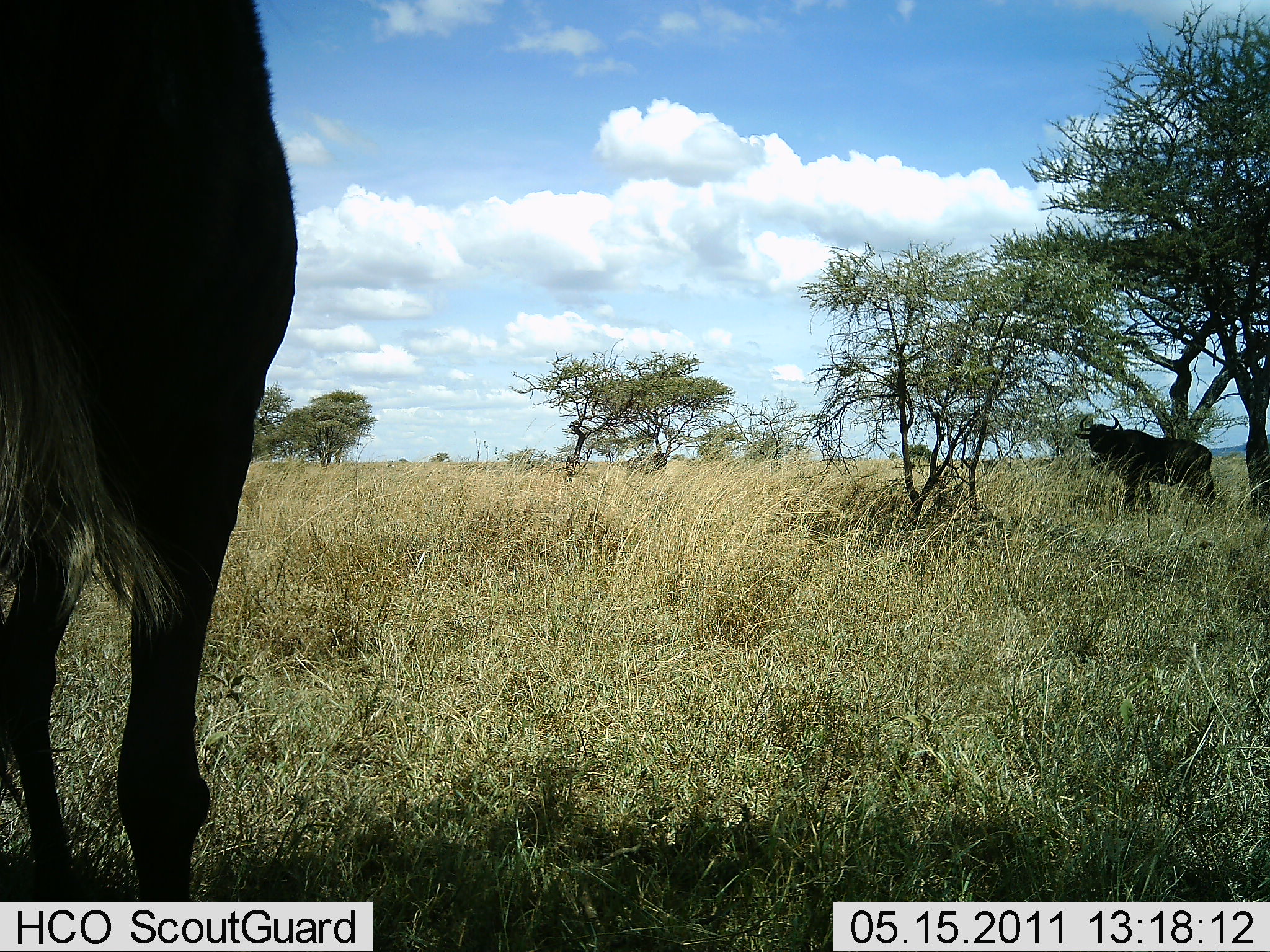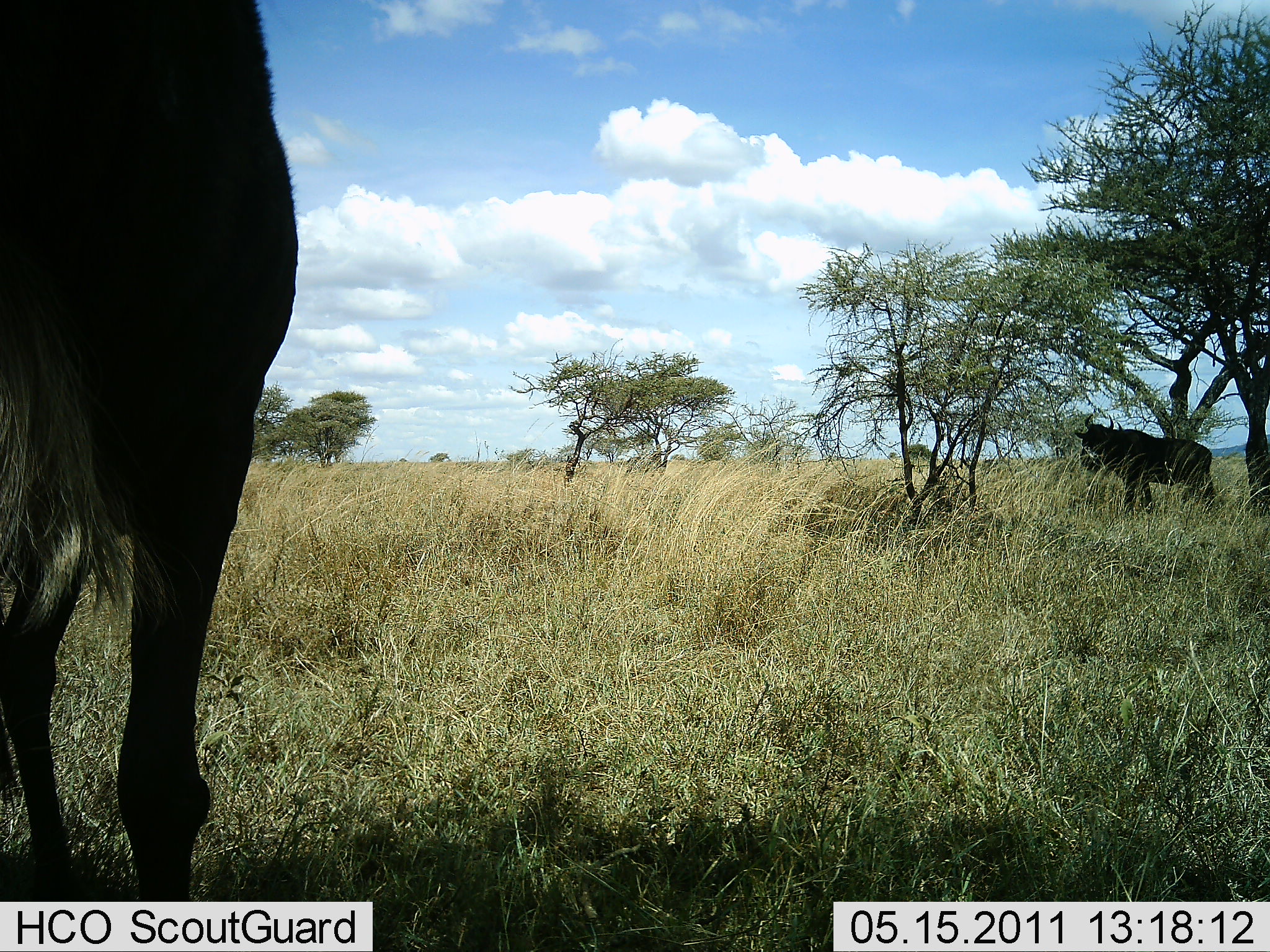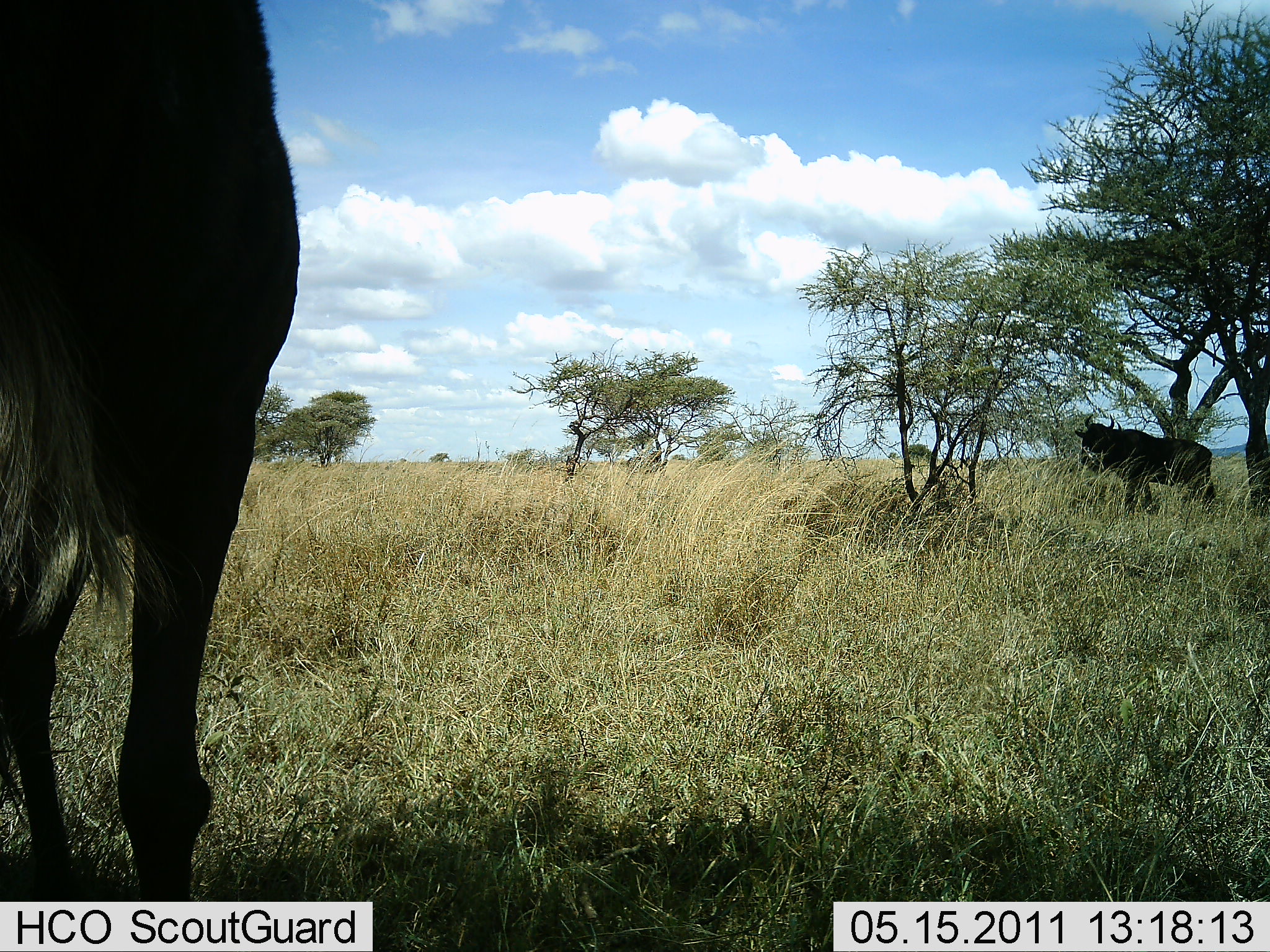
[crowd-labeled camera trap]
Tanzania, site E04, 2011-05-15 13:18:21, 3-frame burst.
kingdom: Animalia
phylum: Chordata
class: Mammalia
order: Artiodactyla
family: Bovidae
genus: Connochaetes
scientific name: Connochaetes taurinus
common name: blue wildebeest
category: wildebeest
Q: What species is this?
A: Wildebeest (blue wildebeest) (Connochaetes taurinus).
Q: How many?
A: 2.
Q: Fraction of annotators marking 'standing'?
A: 91%.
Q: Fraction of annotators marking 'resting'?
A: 18%.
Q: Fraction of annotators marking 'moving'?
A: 0%.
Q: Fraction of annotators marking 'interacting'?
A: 0%.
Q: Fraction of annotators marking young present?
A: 0%.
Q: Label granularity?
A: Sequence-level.